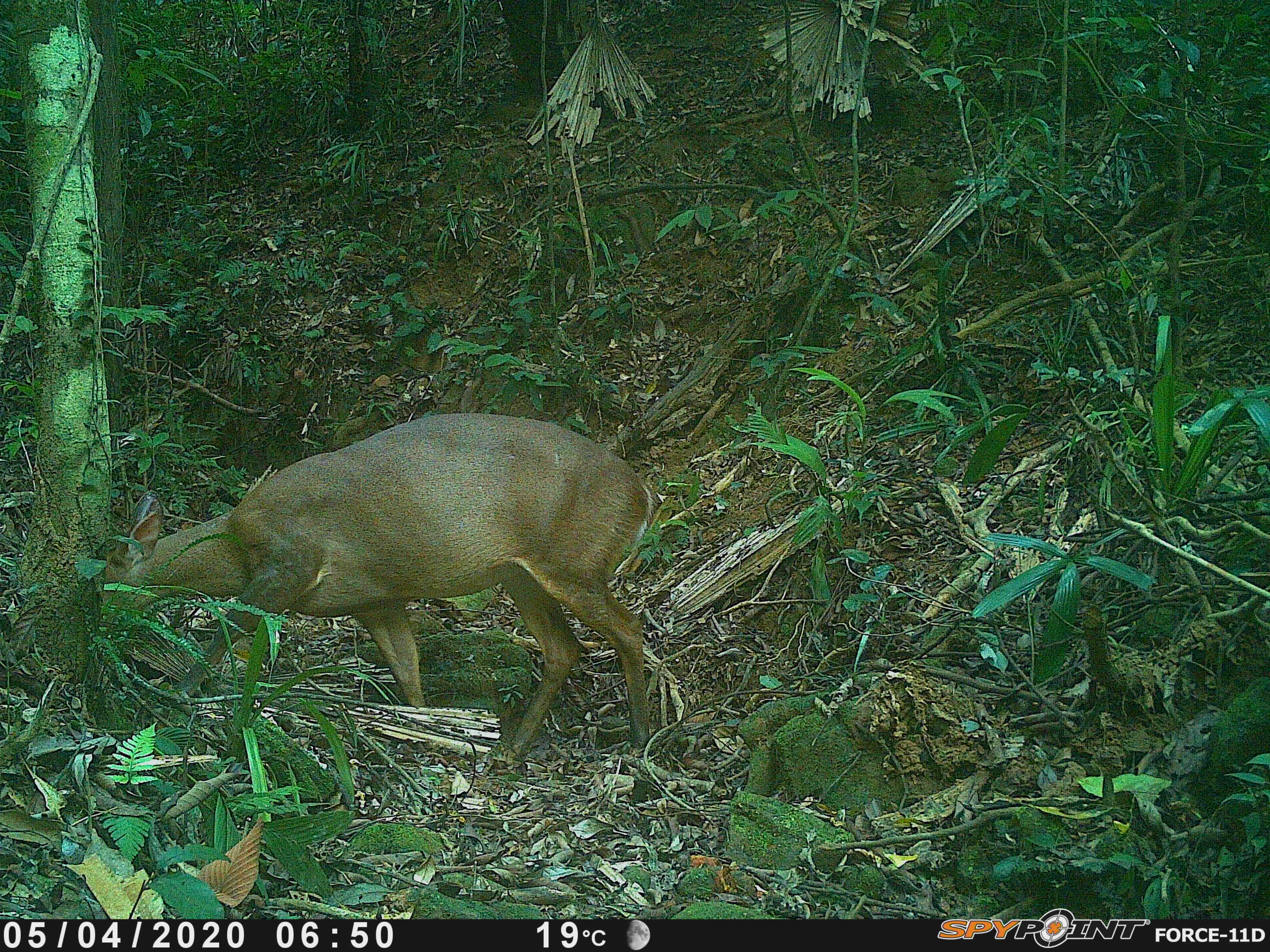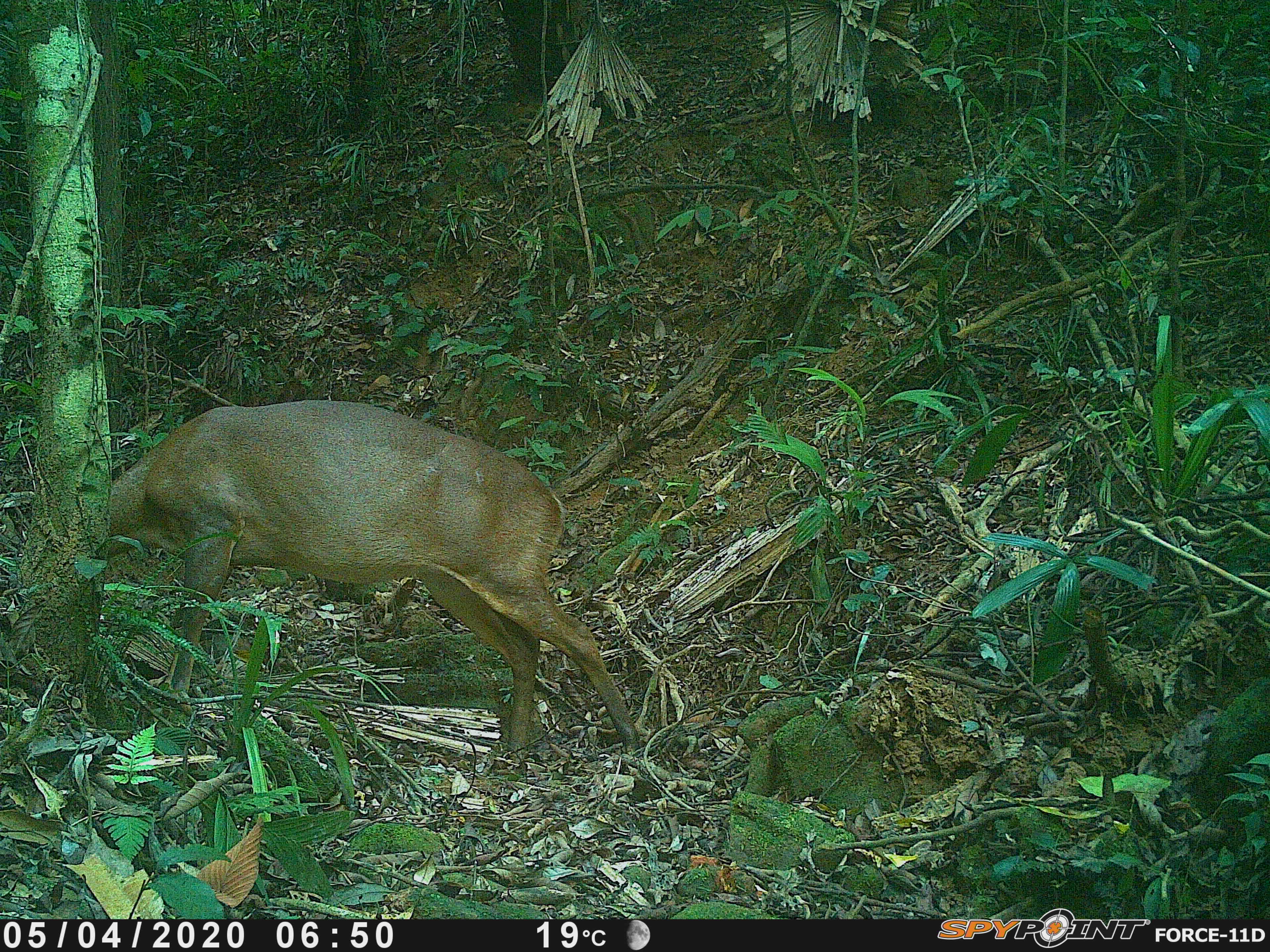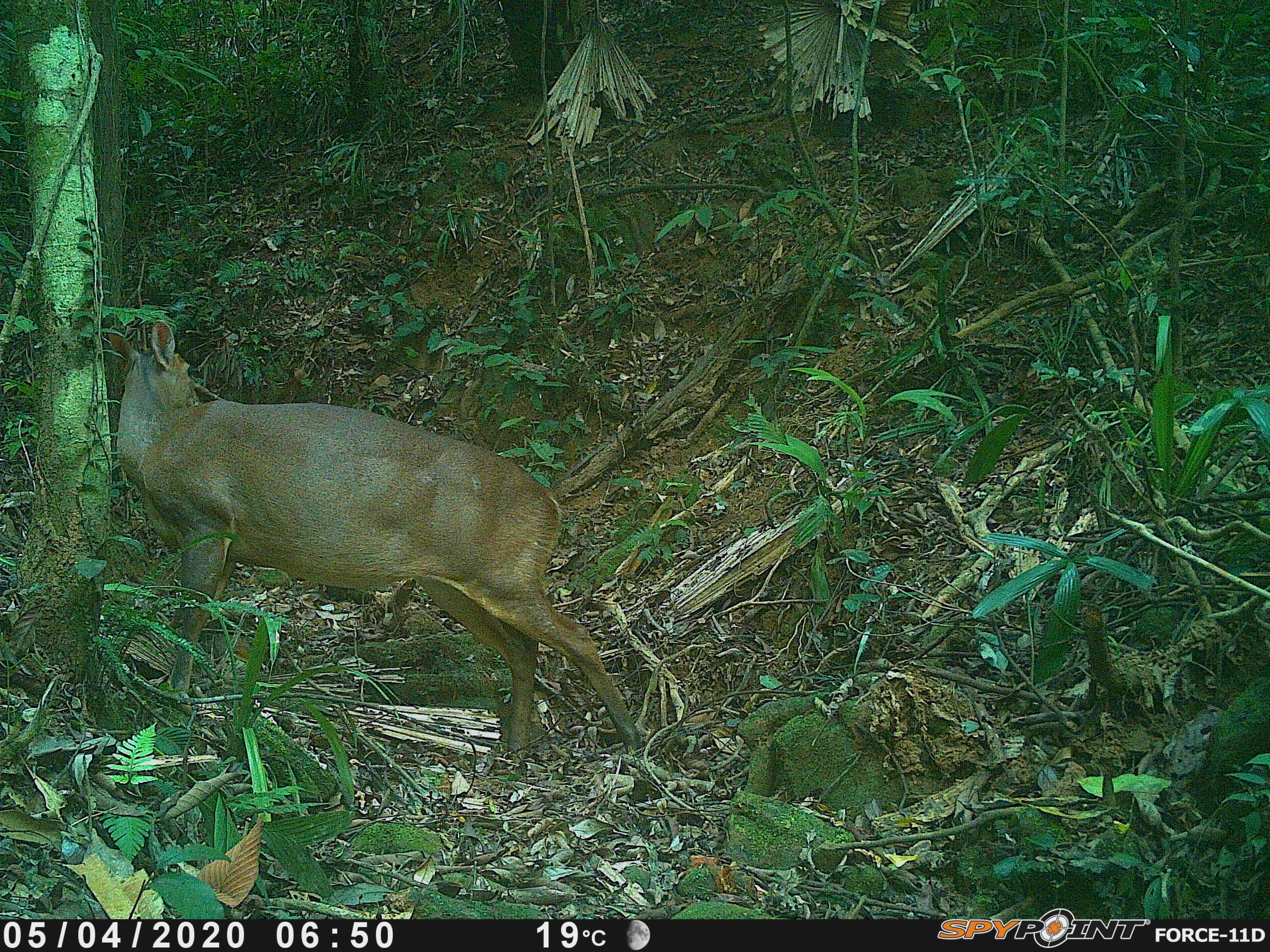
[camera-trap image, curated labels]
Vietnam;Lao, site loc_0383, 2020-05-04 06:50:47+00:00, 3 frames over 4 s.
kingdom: Animalia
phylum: Chordata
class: Mammalia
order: Artiodactyla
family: Cervidae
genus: Muntiacus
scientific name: Muntiacus vuquangensis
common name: large-antlered muntjac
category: large antlered muntjac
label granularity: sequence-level